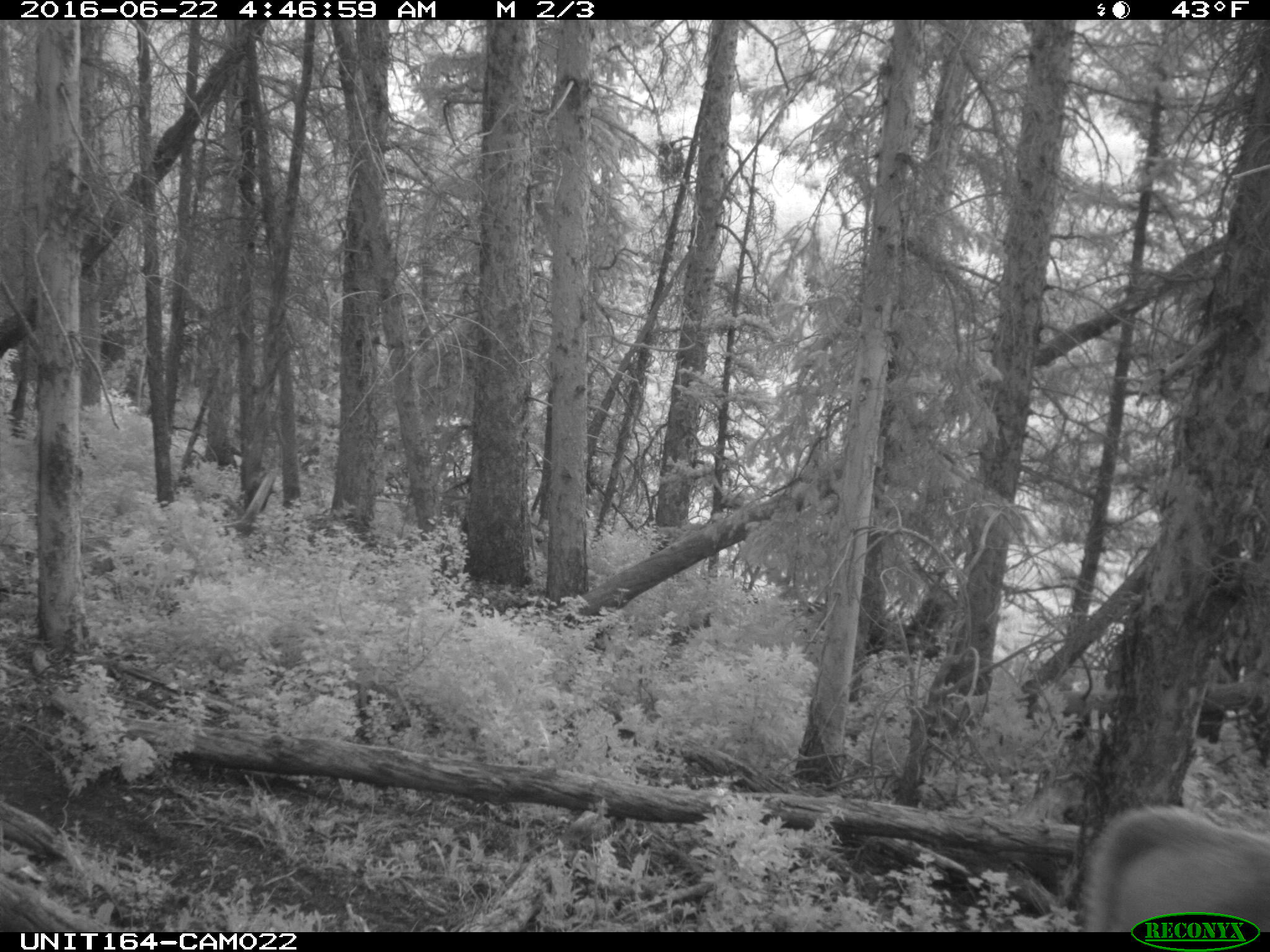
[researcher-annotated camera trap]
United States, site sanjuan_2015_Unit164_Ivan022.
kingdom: Animalia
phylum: Chordata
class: Mammalia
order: Artiodactyla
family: Bovidae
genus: Bos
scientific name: Bos taurus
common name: domestic cow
Bos taurus (domestic cow).